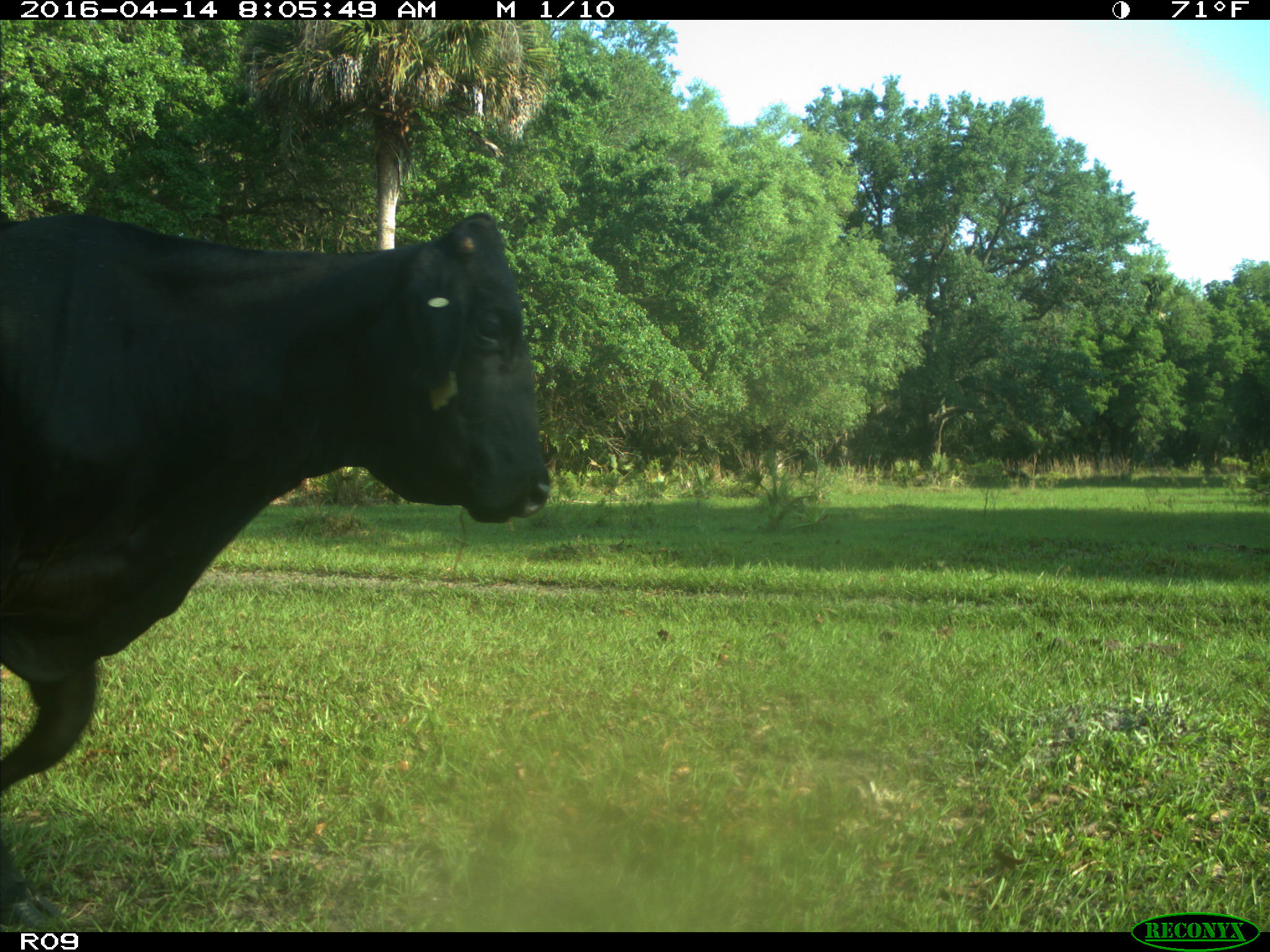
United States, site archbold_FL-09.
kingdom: Animalia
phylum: Chordata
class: Mammalia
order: Artiodactyla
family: Bovidae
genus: Bos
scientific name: Bos taurus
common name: domestic cow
Bos taurus (domestic cow).